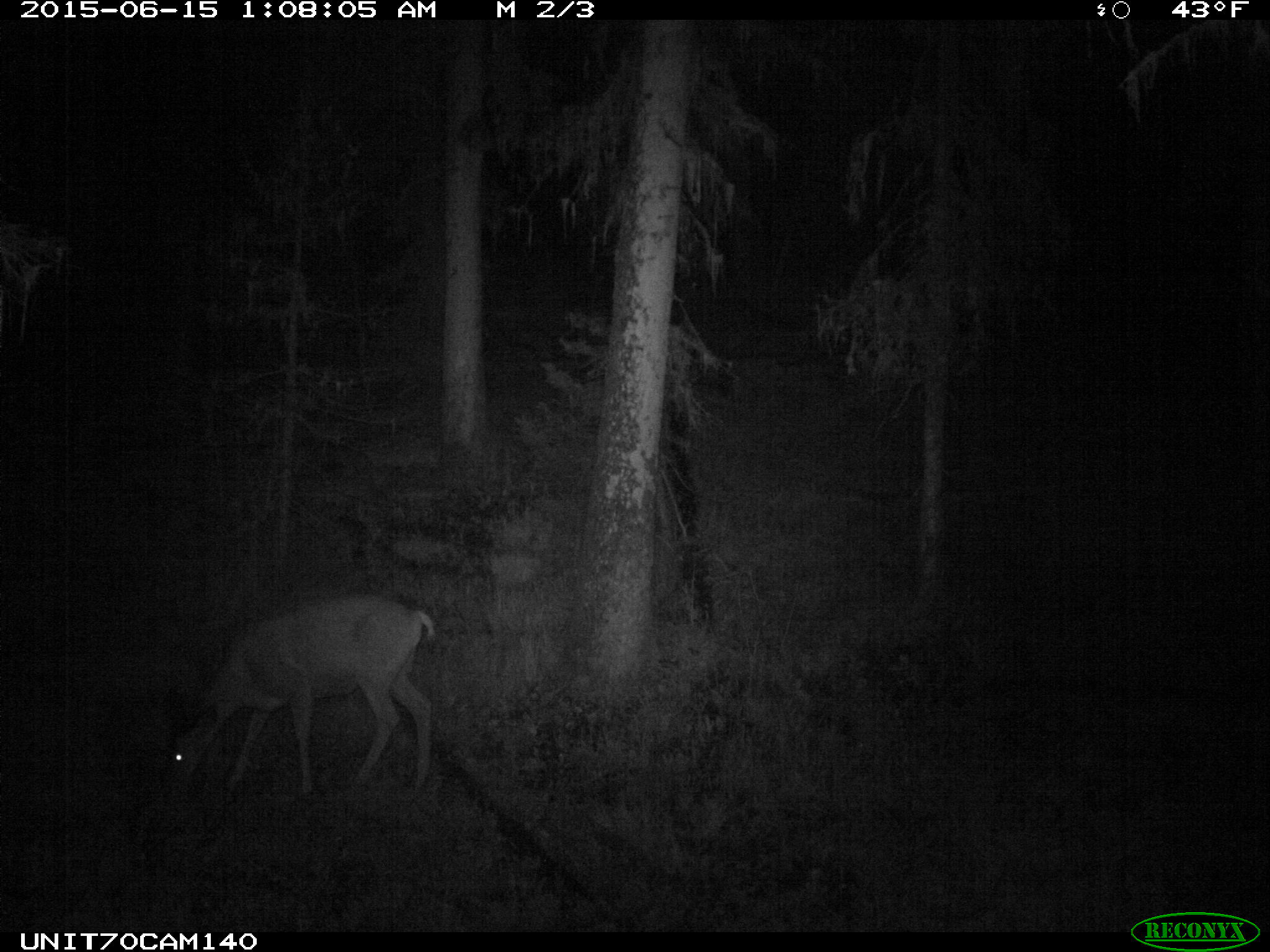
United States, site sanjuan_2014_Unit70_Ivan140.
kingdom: Animalia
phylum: Chordata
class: Mammalia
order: Artiodactyla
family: Cervidae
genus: Odocoileus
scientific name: Odocoileus hemionus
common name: mule deer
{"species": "Odocoileus hemionus (mule deer)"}